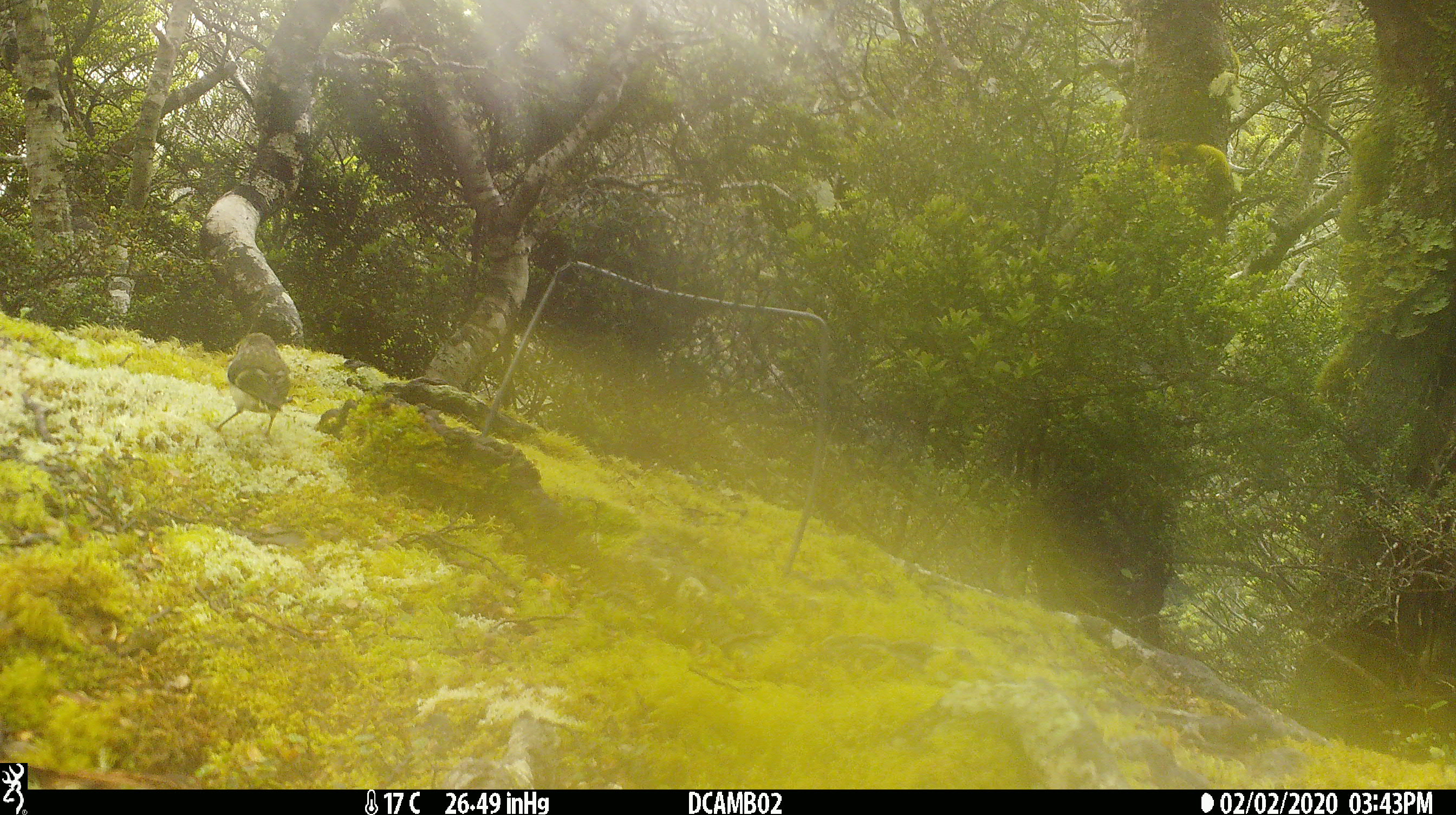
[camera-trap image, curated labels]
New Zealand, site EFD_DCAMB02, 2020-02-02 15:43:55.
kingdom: Animalia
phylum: Chordata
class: Aves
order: Passeriformes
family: Acanthisittidae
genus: Acanthisitta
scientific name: Acanthisitta chloris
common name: rifleman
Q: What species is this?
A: Rifleman (Acanthisitta chloris).